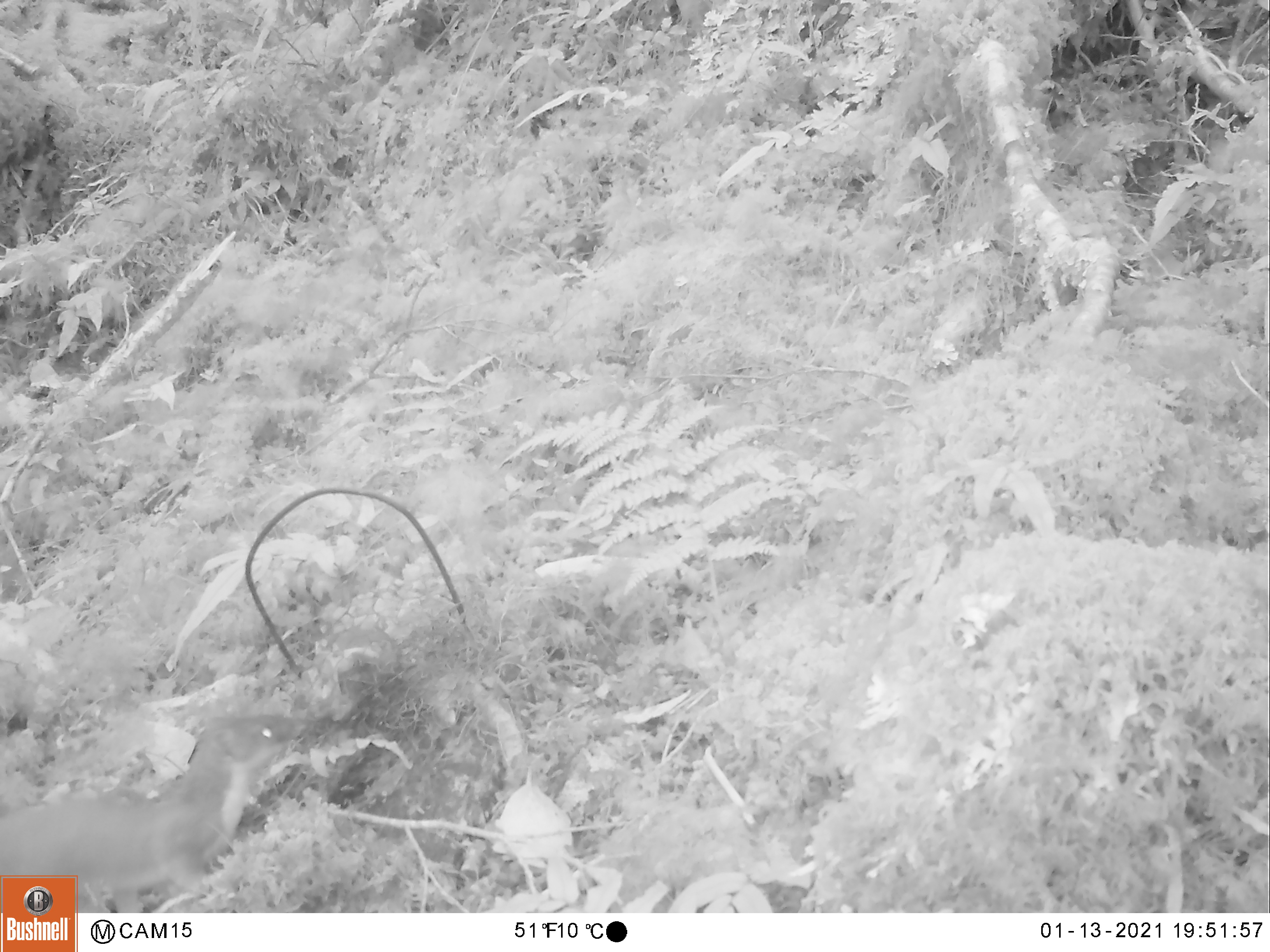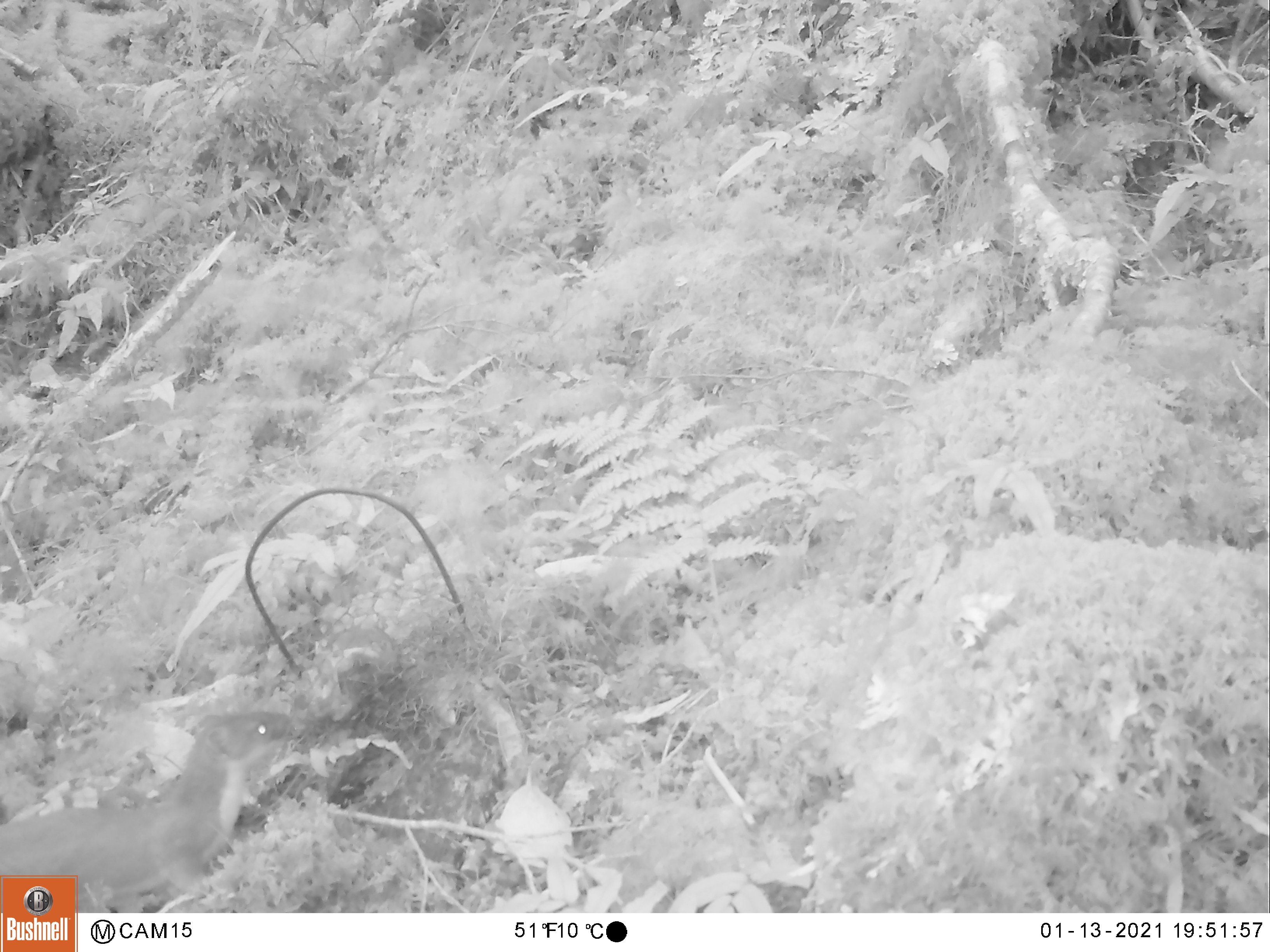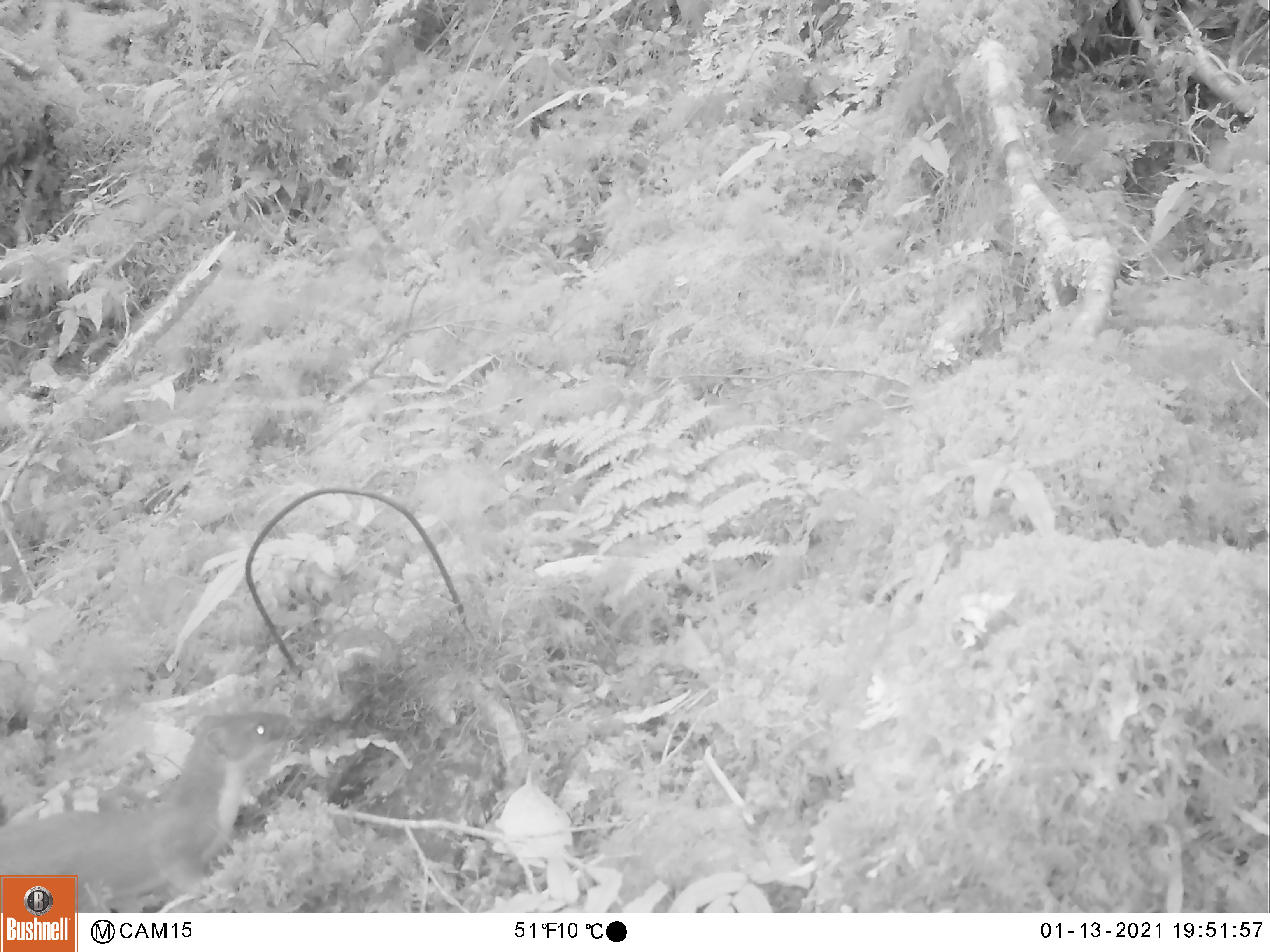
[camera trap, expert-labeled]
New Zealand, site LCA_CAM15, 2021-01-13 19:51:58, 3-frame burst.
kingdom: Animalia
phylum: Chordata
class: Mammalia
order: Carnivora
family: Mustelidae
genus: Mustela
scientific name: Mustela erminea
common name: stoat